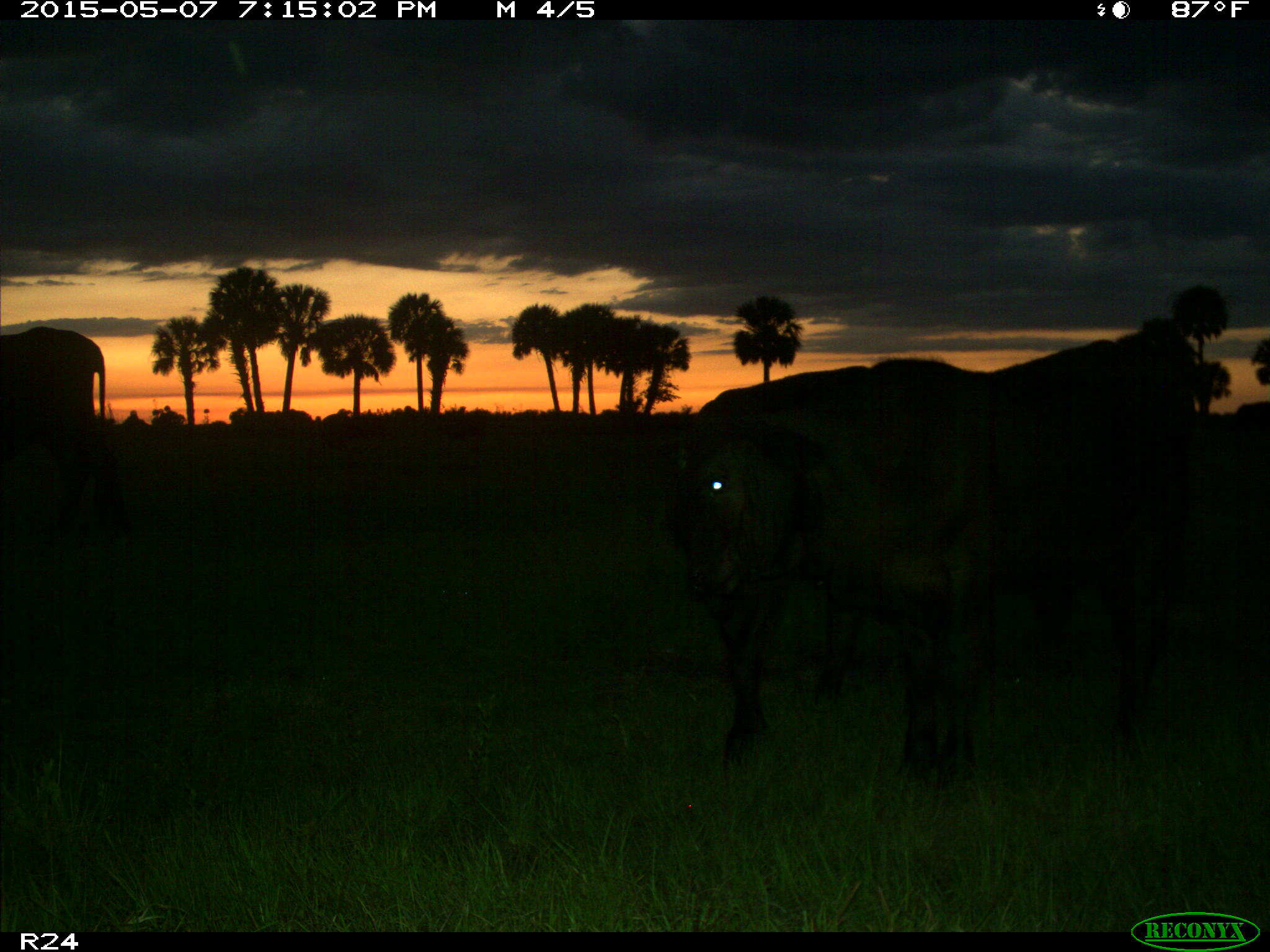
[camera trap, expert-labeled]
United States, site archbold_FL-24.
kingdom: Animalia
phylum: Chordata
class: Mammalia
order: Artiodactyla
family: Bovidae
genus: Bos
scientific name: Bos taurus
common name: domestic cow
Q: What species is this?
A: Bos taurus (domestic cow).